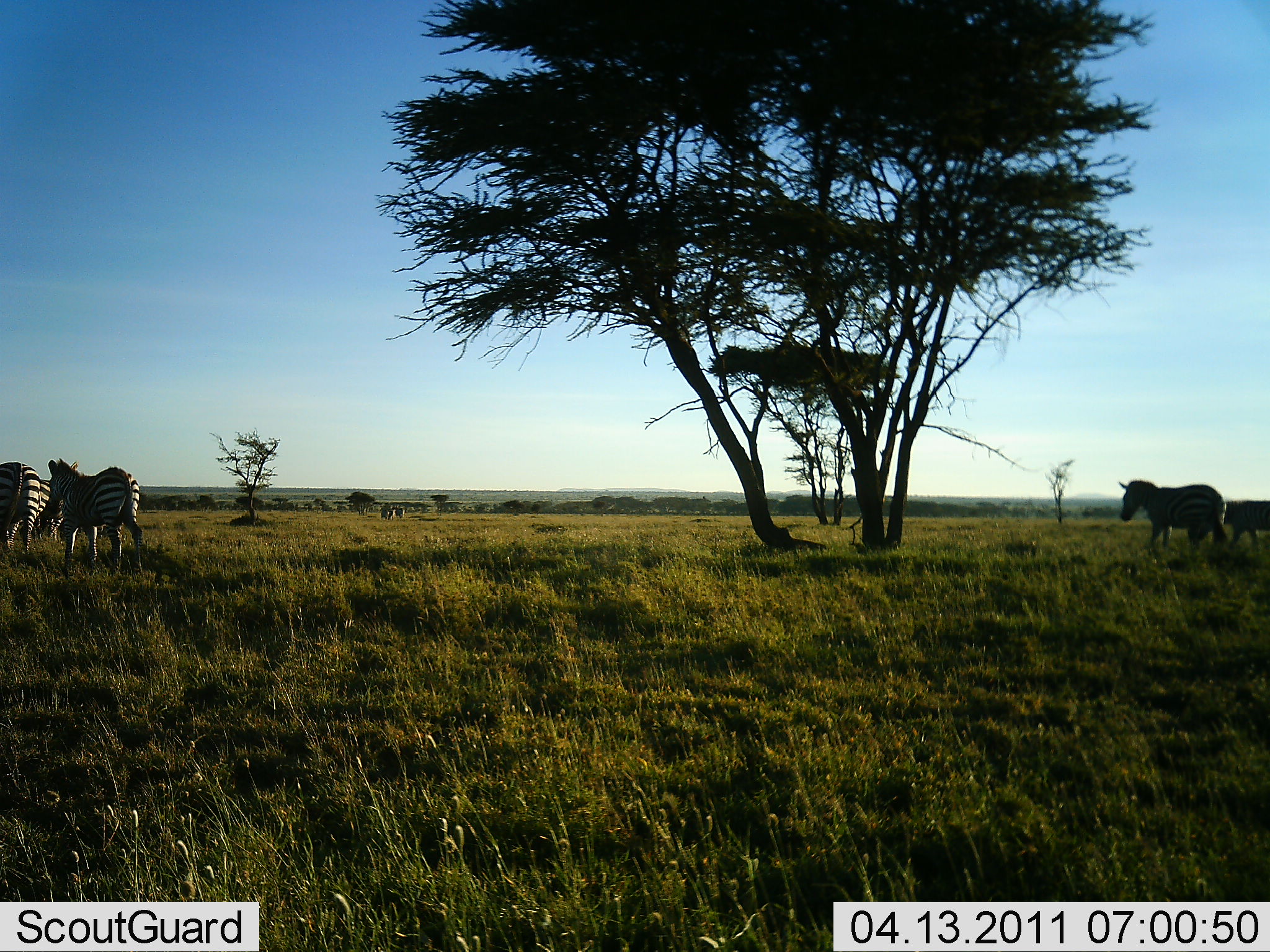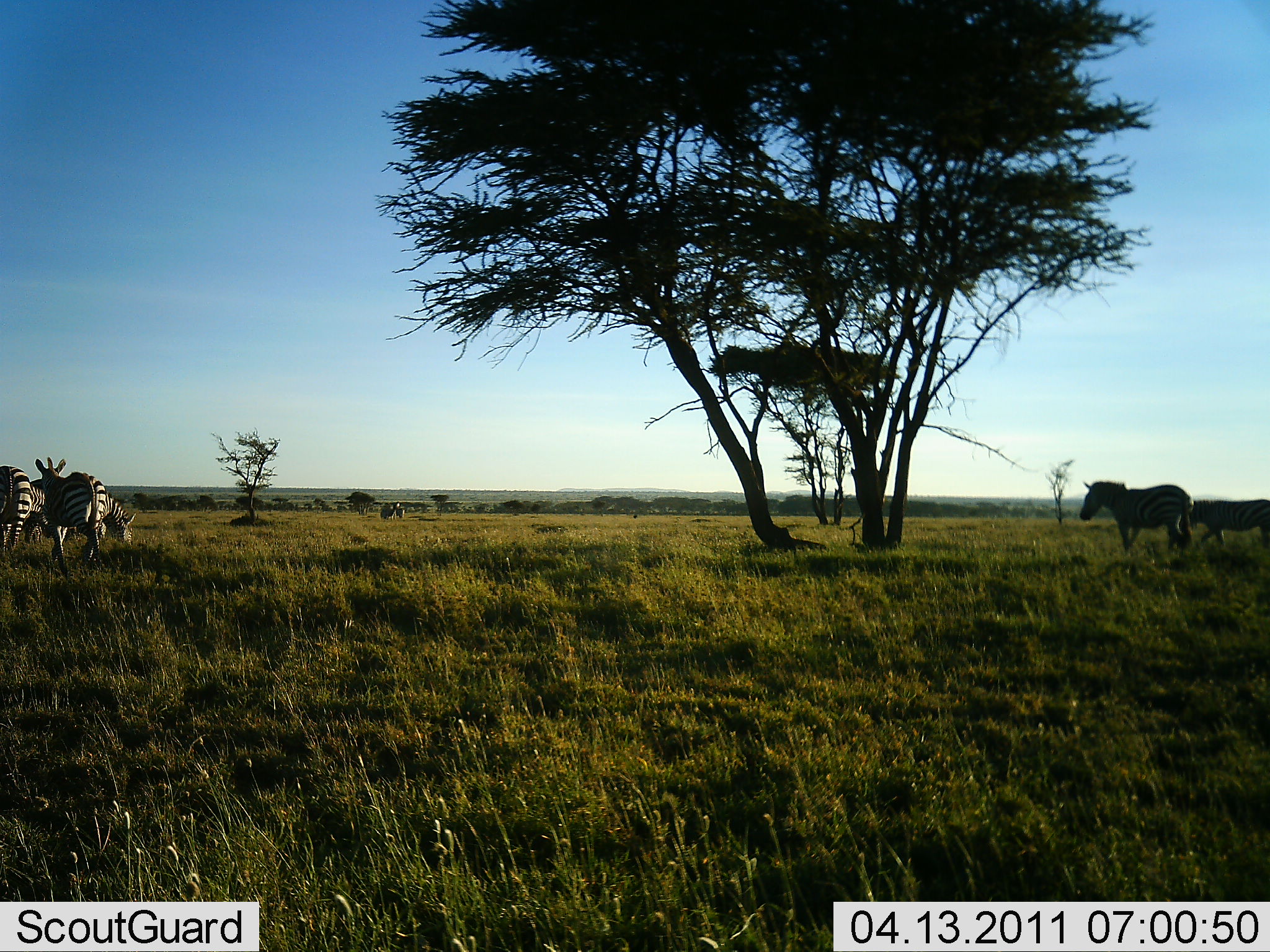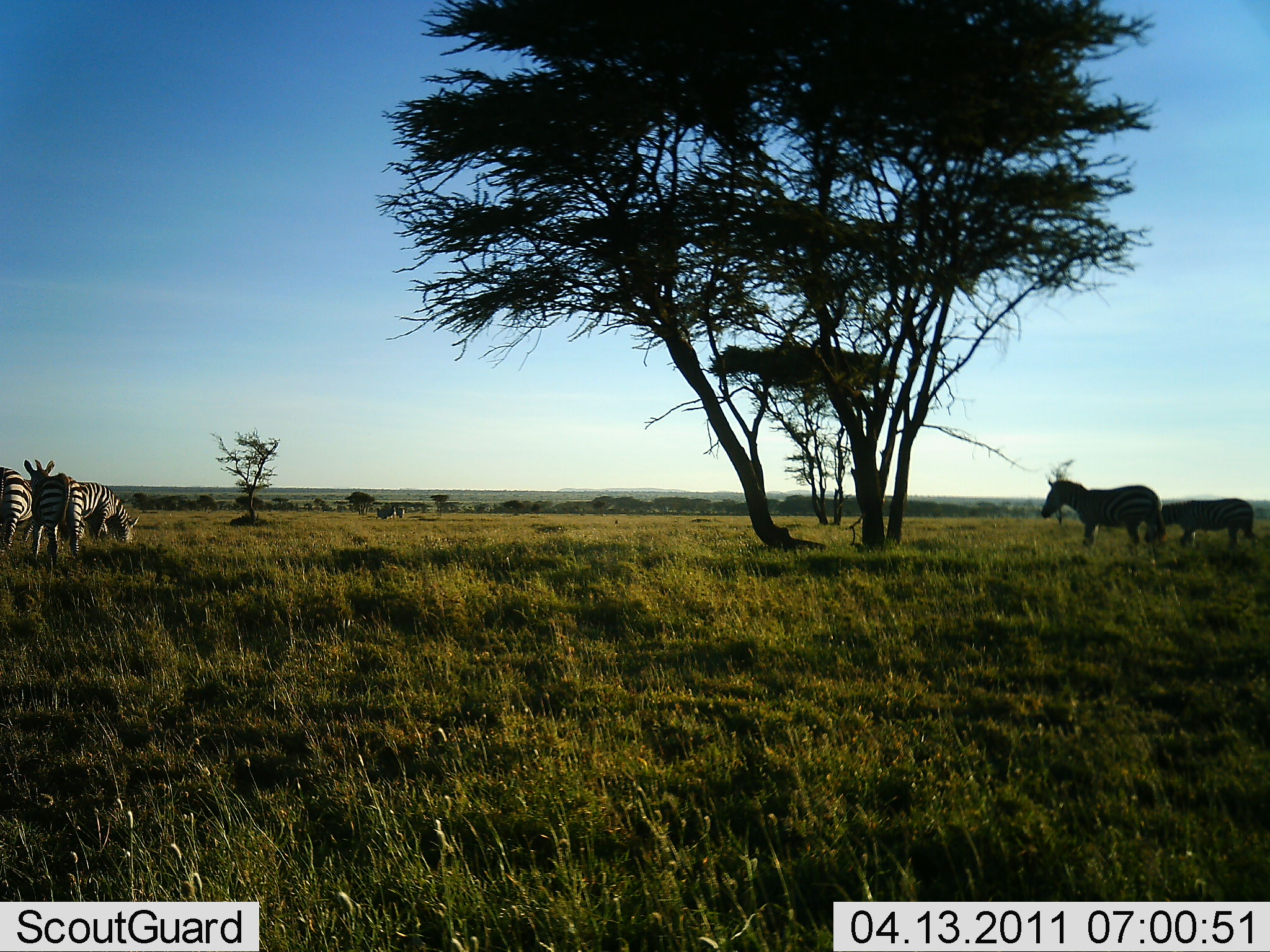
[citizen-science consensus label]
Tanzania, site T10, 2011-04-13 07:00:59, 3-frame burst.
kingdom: Animalia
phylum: Chordata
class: Mammalia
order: Perissodactyla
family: Equidae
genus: Equus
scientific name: Equus quagga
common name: plains zebra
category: zebra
Zebra (plains zebra) (Equus quagga), count 5. Behavior (volunteer vote fractions): standing 50%, resting 0%, moving 60%, interacting 0%. Young present (vote fraction): 0%. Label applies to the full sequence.